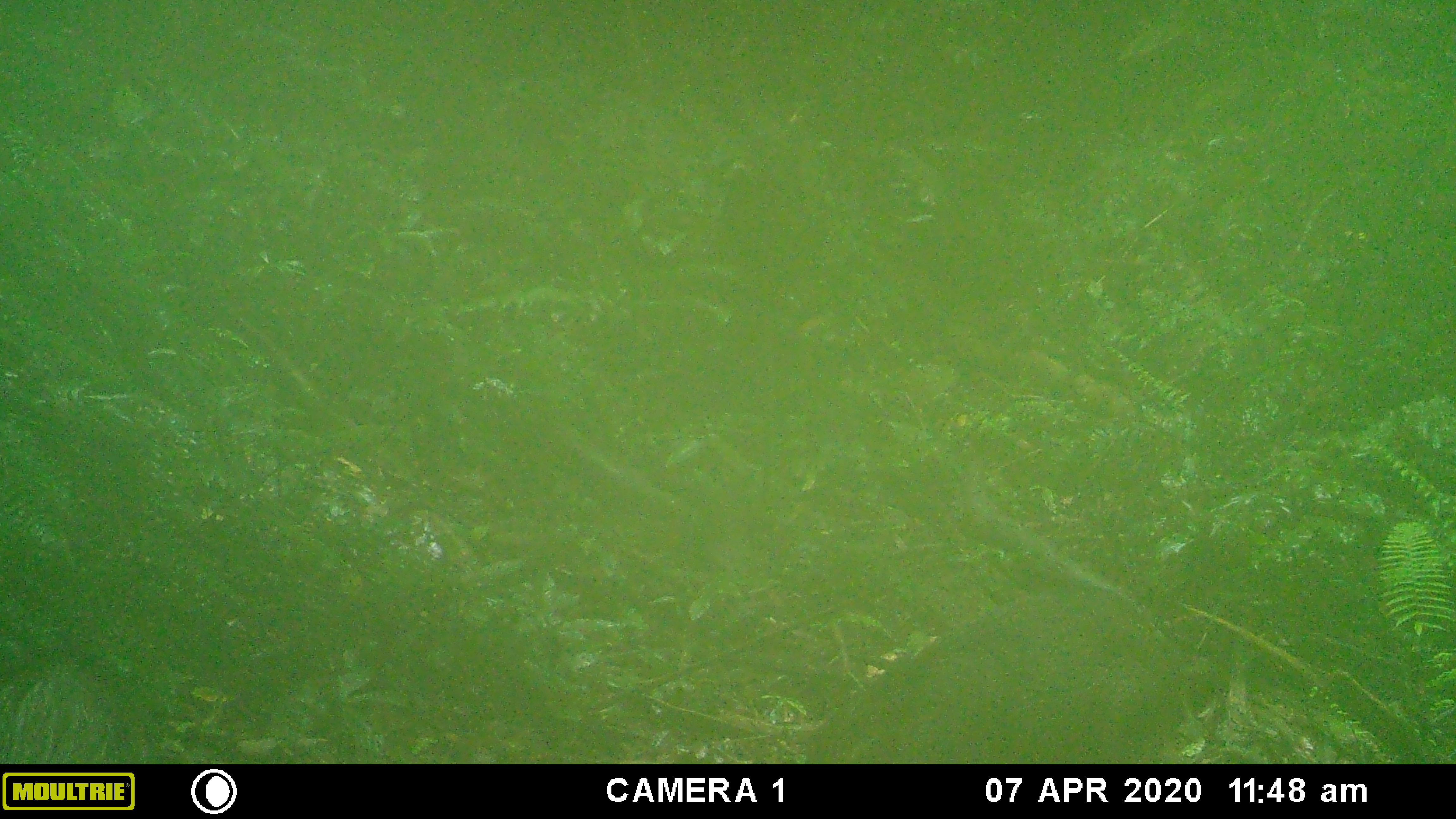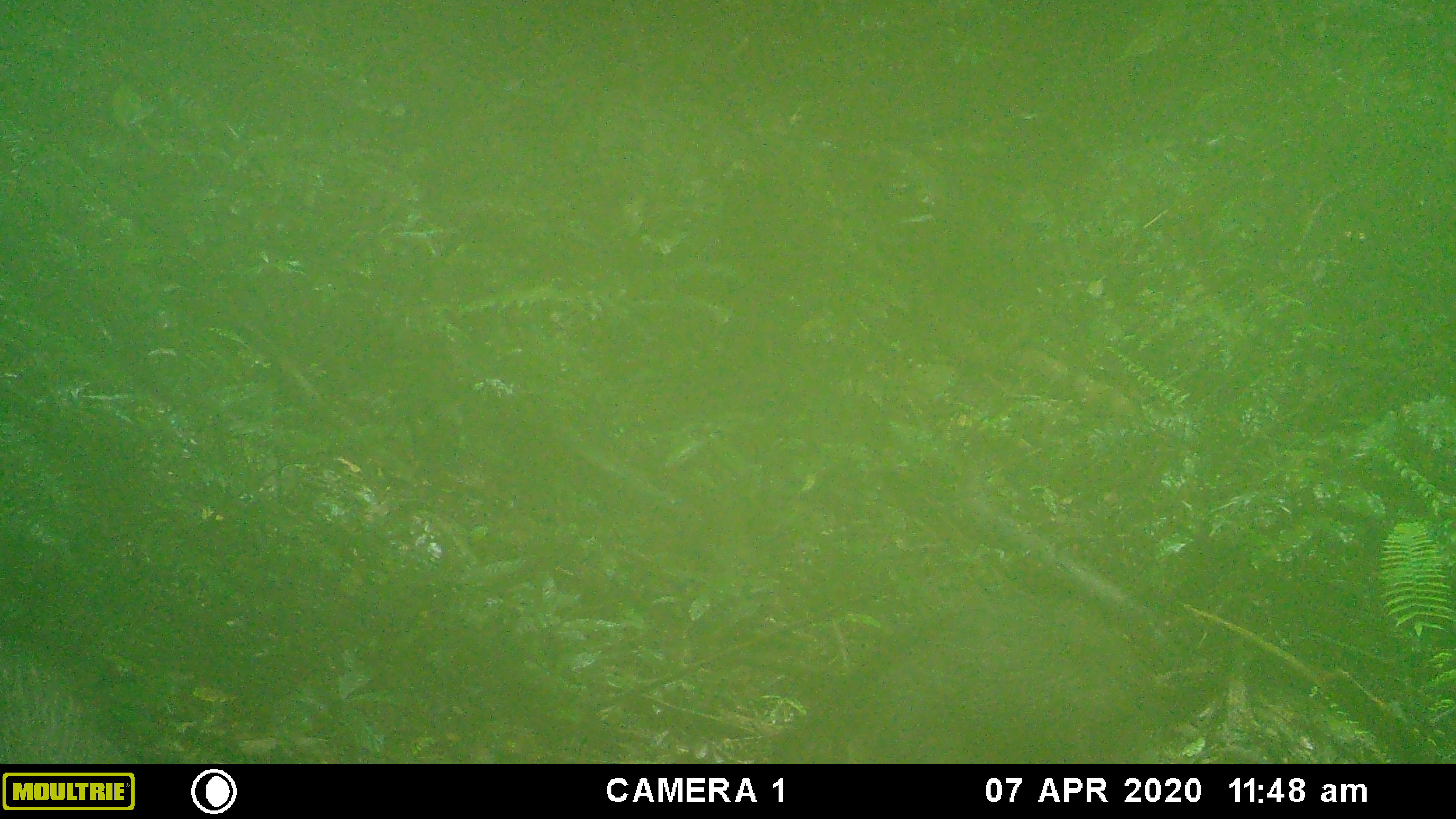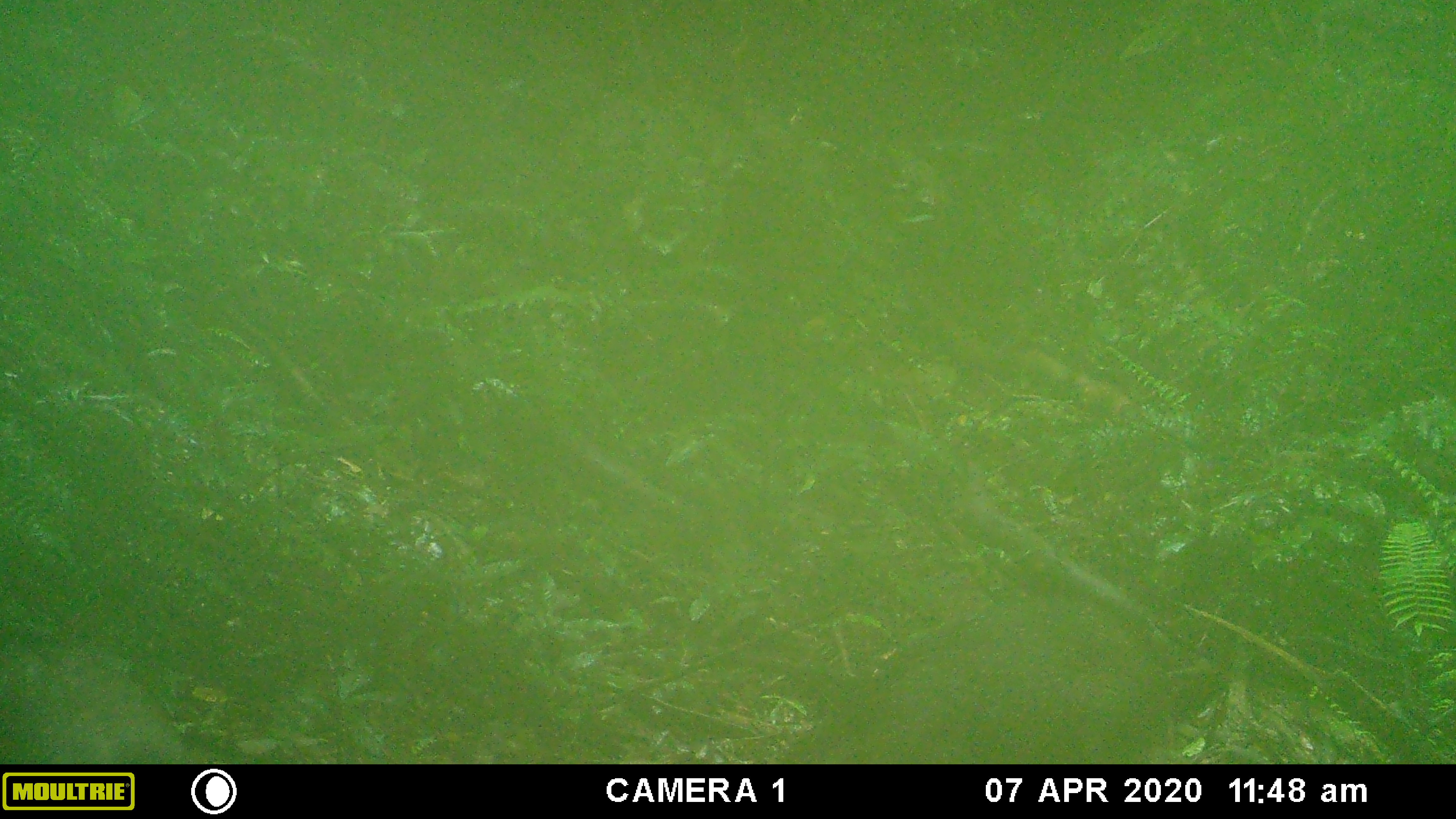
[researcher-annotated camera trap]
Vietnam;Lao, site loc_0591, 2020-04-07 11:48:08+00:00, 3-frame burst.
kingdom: Animalia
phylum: Chordata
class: Mammalia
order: Artiodactyla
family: Suidae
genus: Sus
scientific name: Sus scrofa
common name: eurasian wild pig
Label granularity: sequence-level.